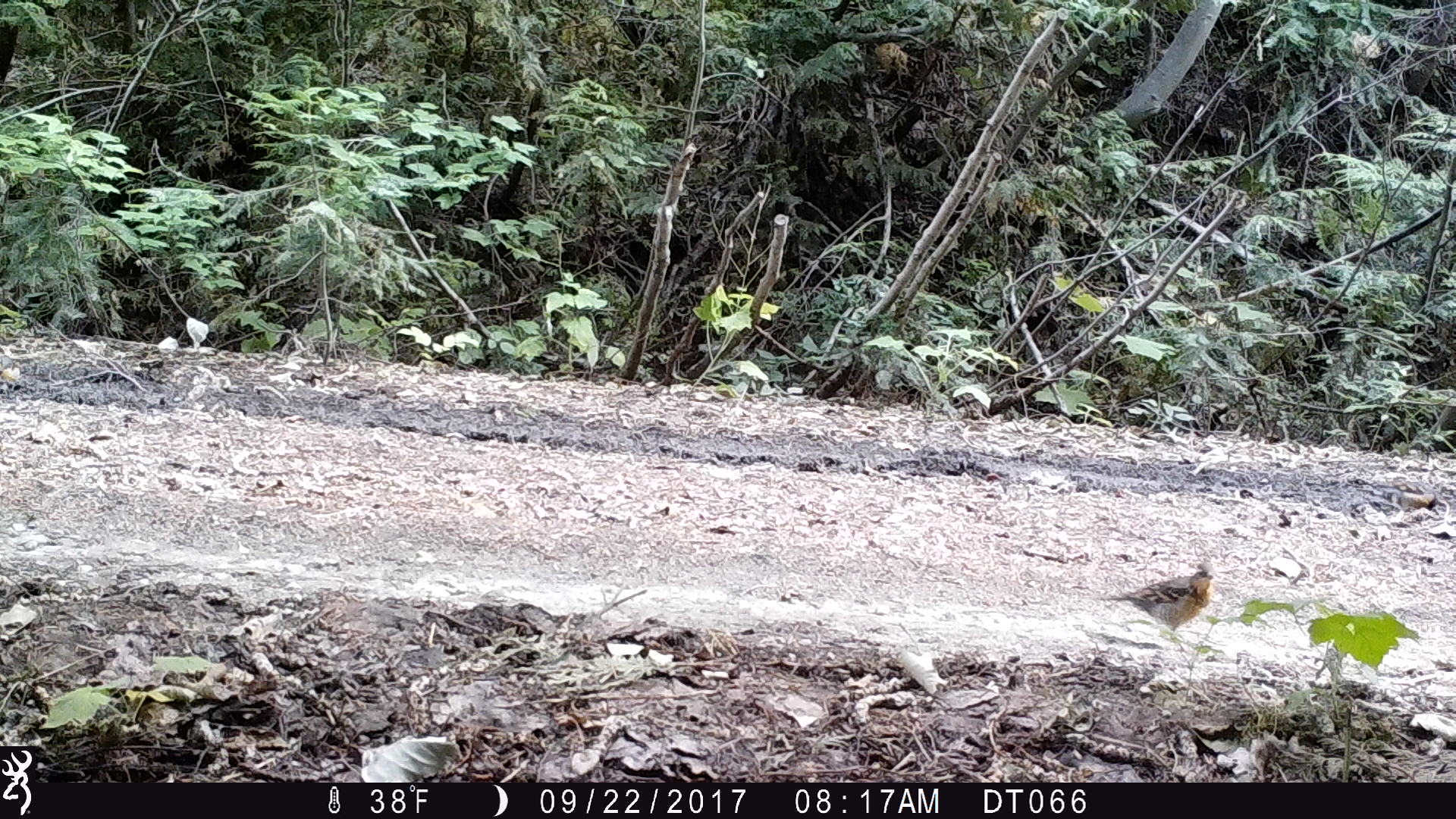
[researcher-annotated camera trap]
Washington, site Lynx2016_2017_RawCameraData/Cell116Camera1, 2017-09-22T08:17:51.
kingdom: Animalia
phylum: Chordata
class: Aves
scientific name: Aves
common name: birds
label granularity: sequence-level